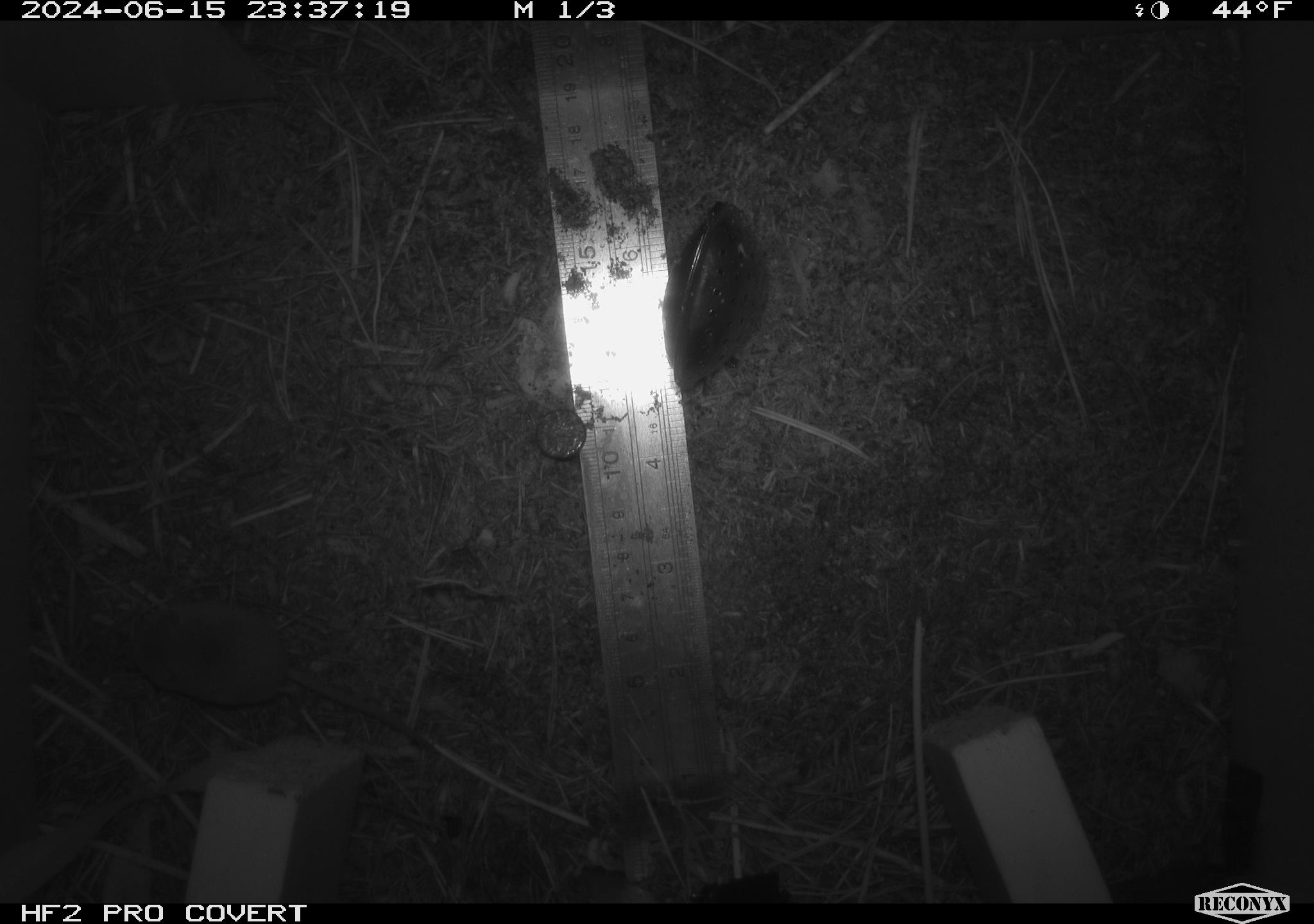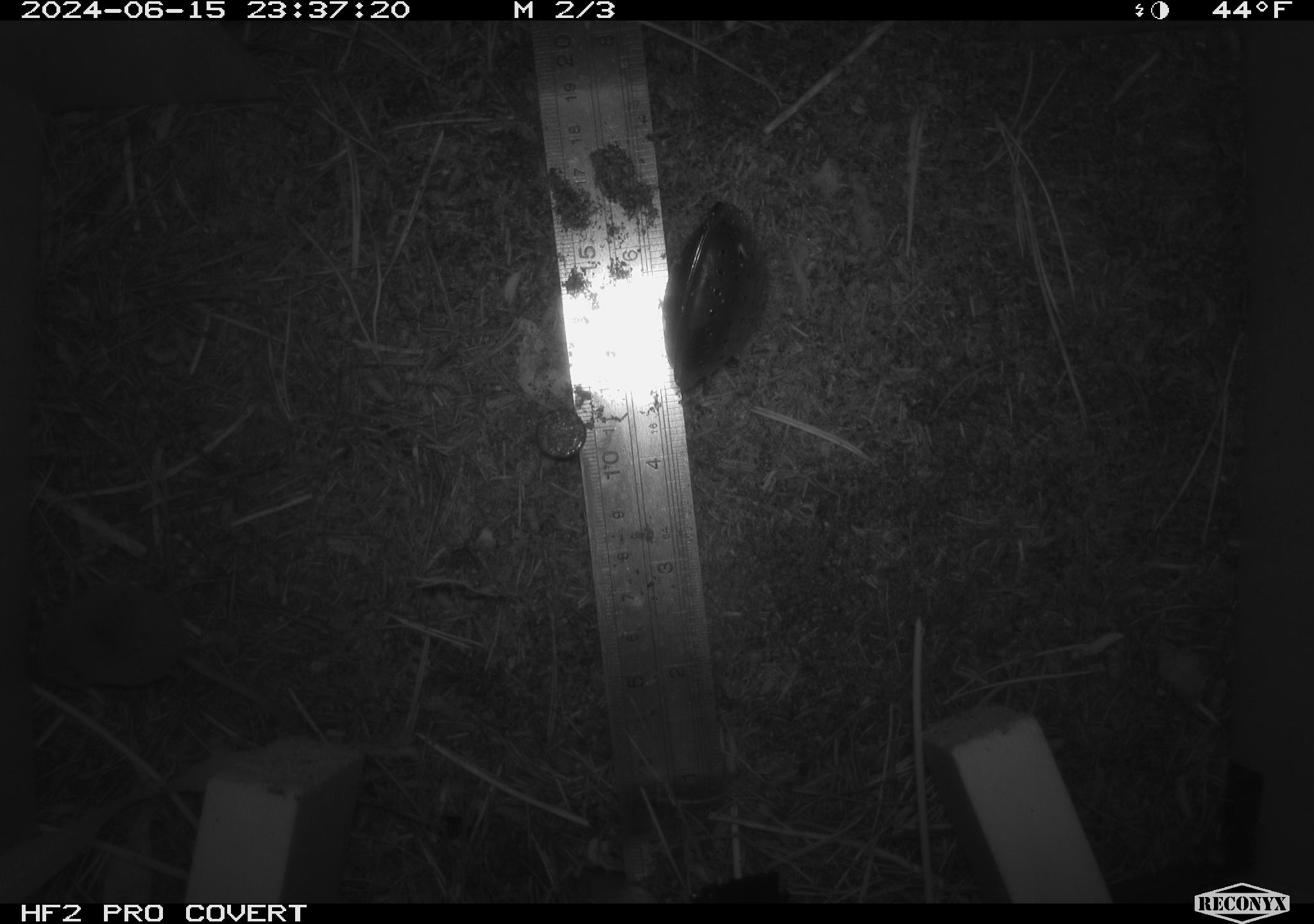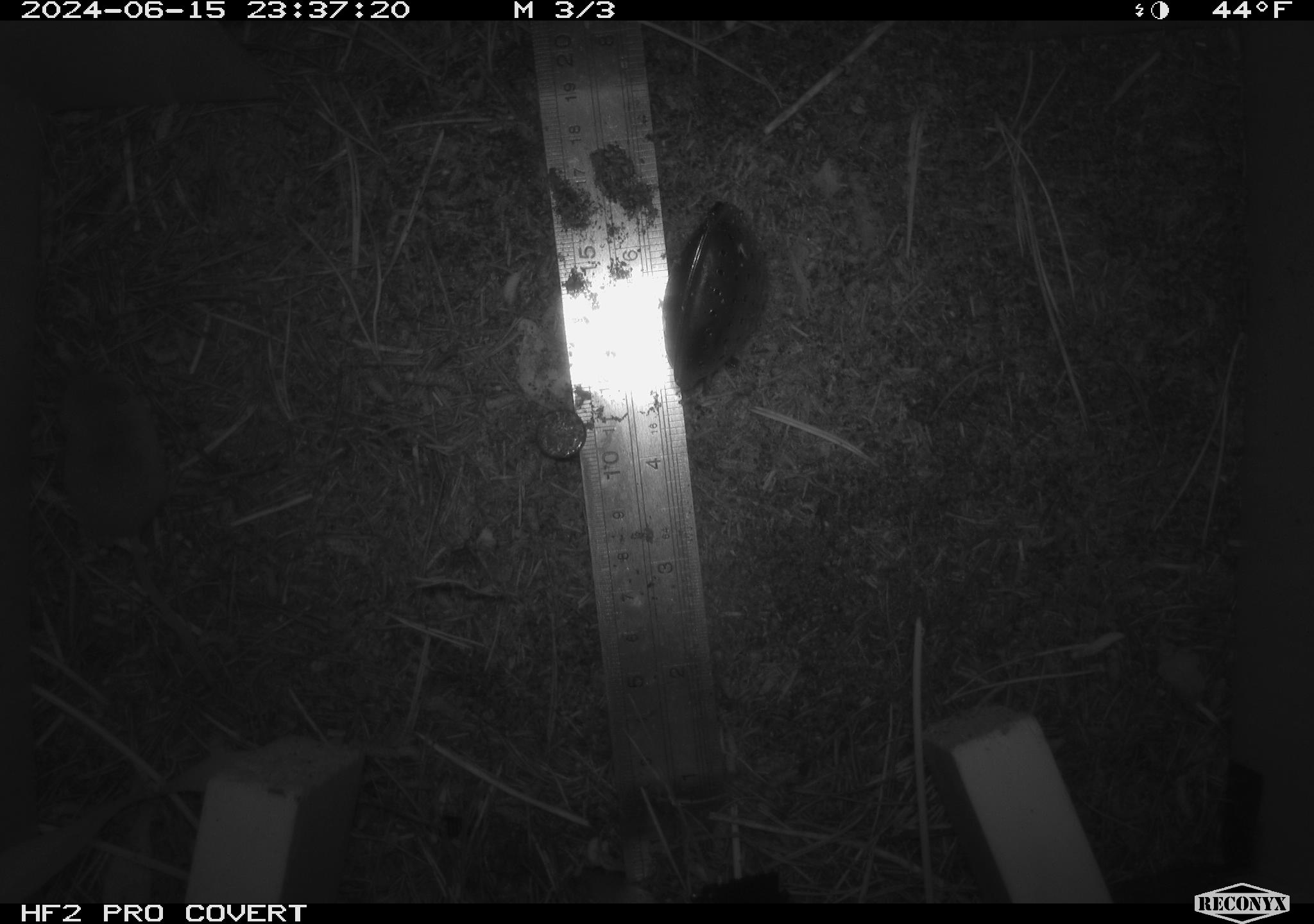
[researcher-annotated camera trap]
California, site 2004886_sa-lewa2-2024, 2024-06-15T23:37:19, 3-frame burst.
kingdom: Animalia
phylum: Chordata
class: Mammalia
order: Eulipotyphla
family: Soricidae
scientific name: Soricidae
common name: shrews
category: soricidae family